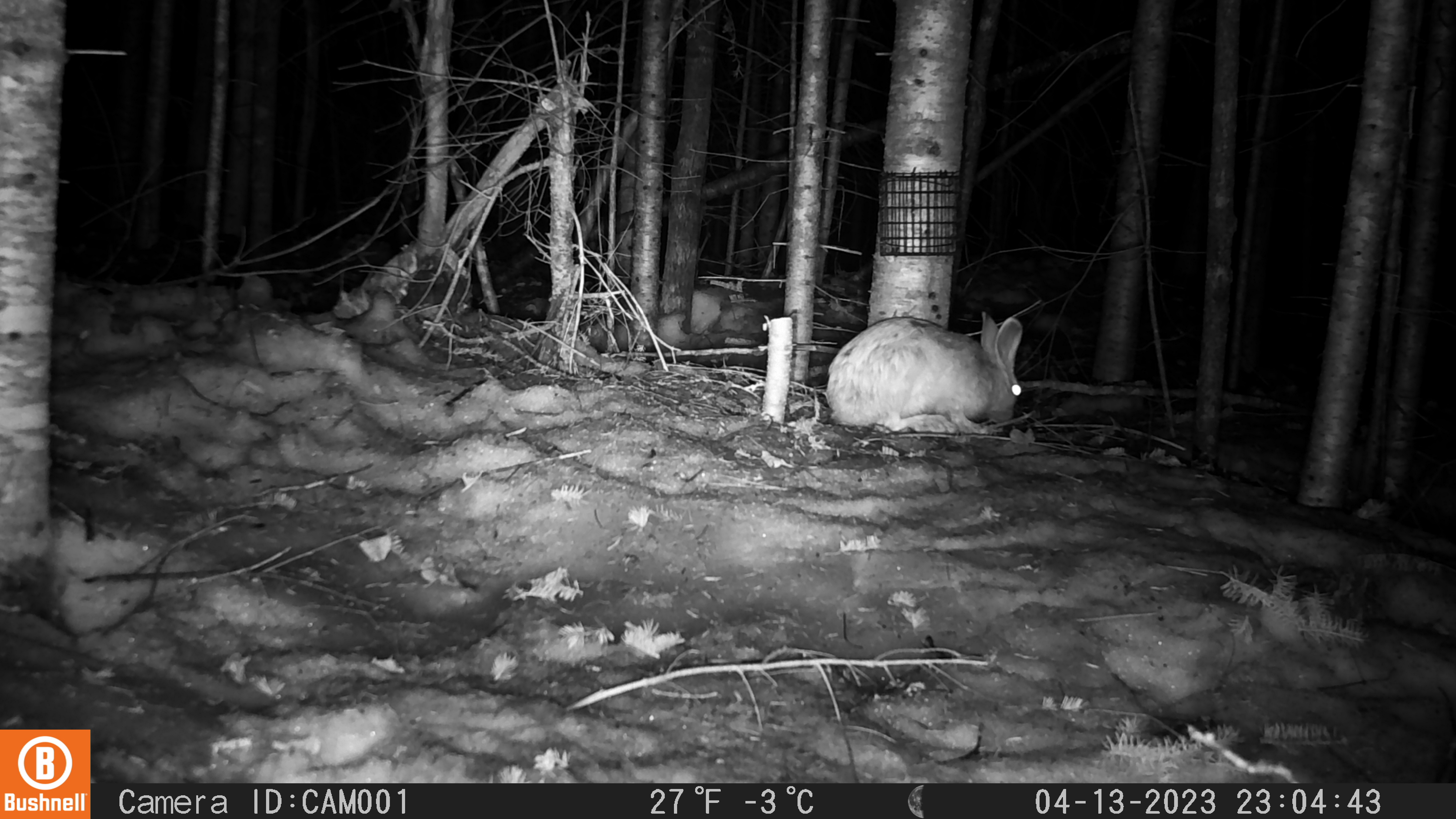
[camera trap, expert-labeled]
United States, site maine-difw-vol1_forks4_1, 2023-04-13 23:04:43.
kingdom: Animalia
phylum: Chordata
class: Mammalia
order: Lagomorpha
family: Leporidae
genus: Lepus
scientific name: Lepus americanus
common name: snowshoe hare